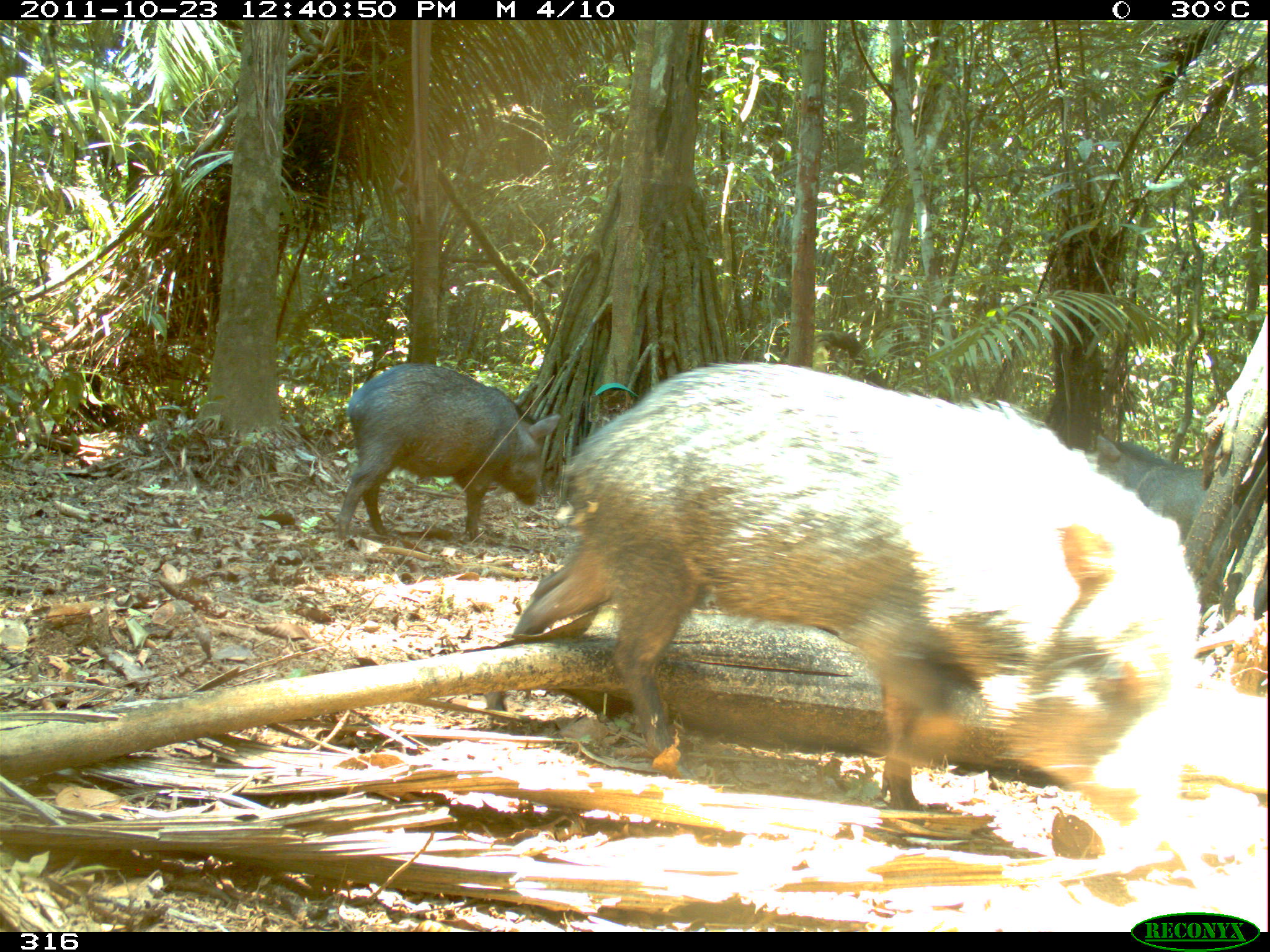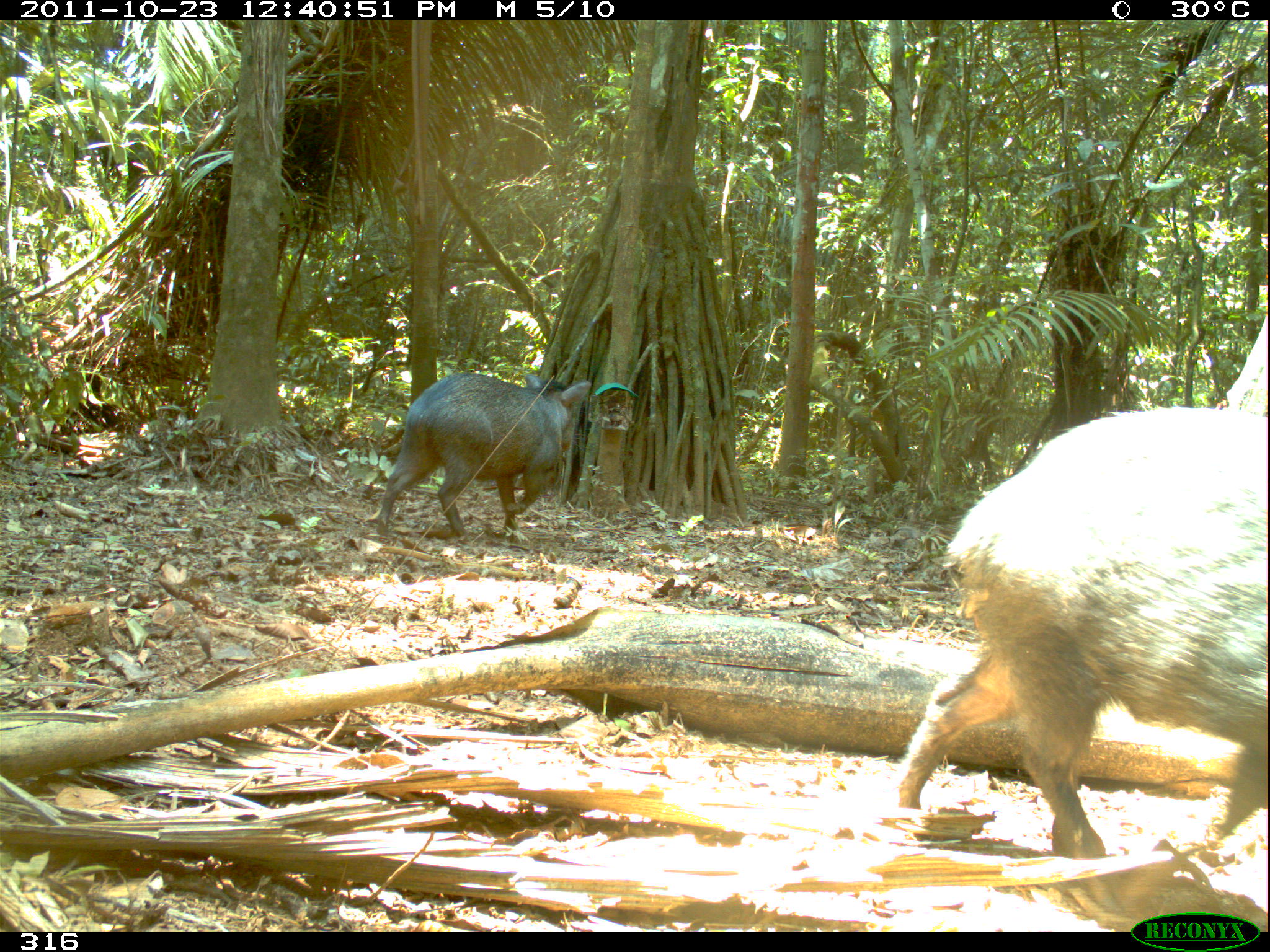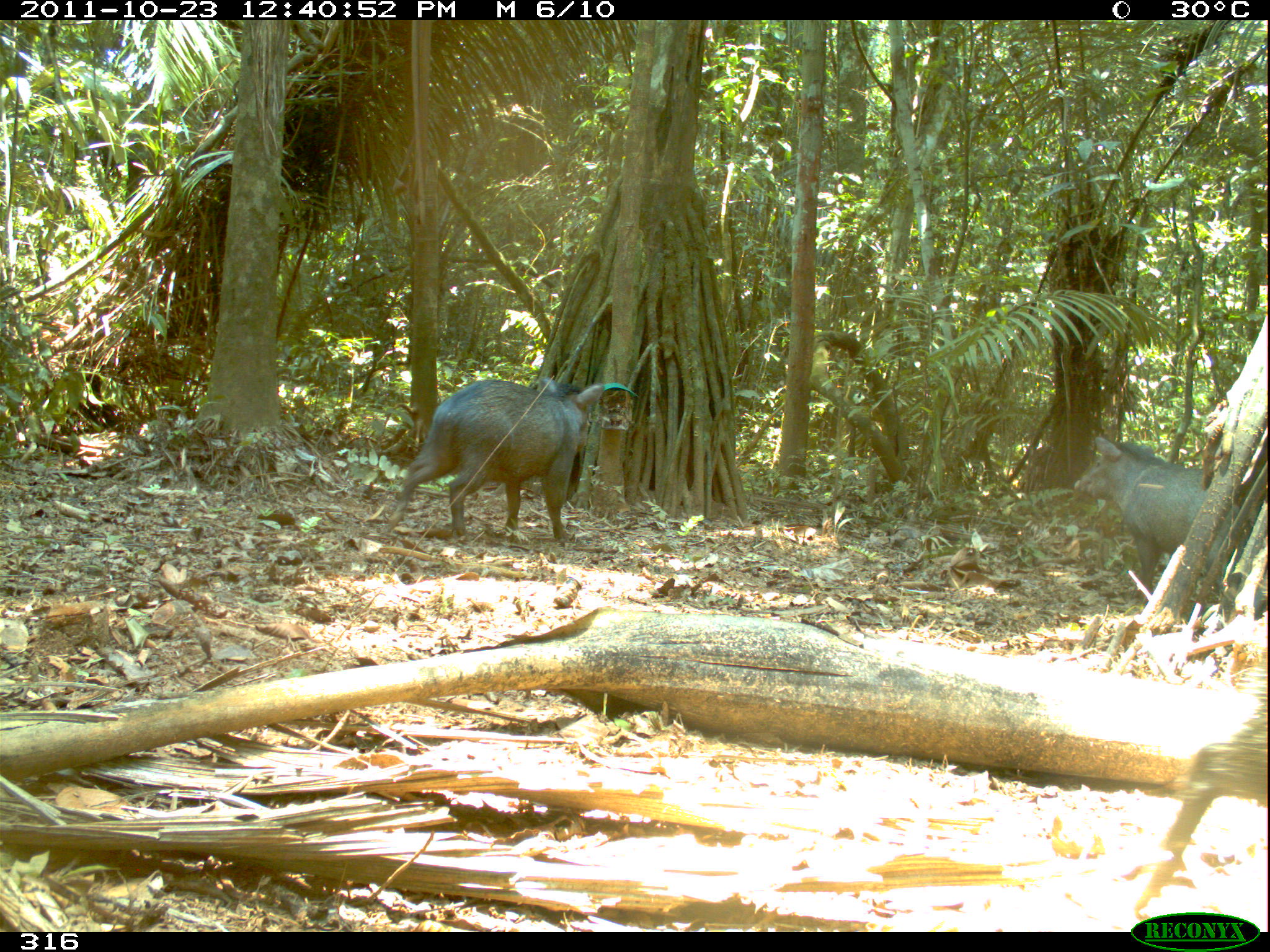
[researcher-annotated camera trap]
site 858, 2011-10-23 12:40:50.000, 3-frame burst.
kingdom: Animalia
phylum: Chordata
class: Mammalia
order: Artiodactyla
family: Tayassuidae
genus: Pecari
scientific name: Pecari tajacu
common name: collared peccary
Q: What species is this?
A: Pecari tajacu (collared peccary).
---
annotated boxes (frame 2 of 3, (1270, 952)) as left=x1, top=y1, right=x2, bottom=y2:
pecari tajacu: left=892, top=399, right=1270, bottom=887; left=373, top=369, right=592, bottom=543